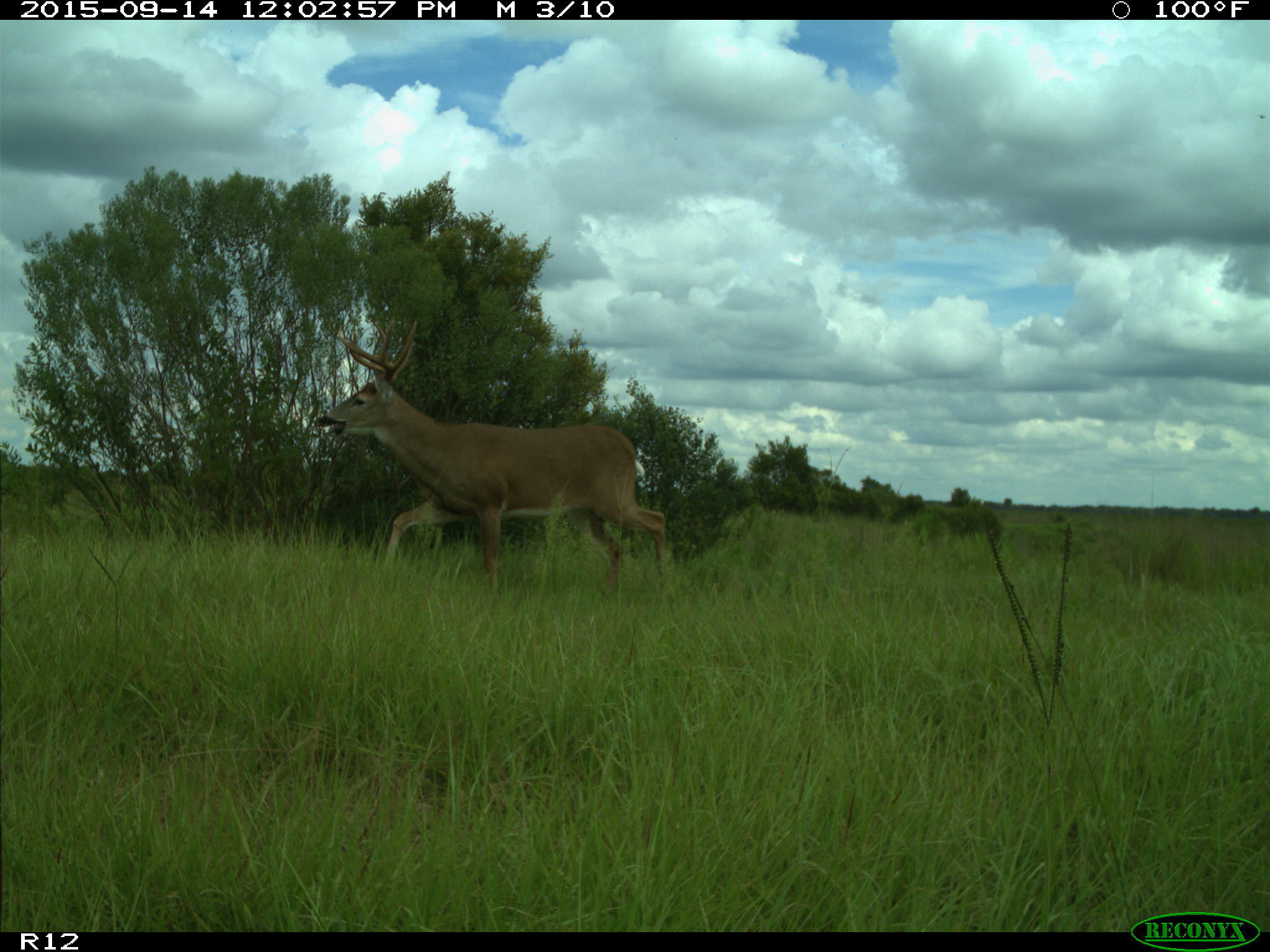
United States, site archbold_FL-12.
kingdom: Animalia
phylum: Chordata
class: Mammalia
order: Artiodactyla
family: Cervidae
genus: Odocoileus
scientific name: Odocoileus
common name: deer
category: unidentified deer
Unidentified deer (deer) (Odocoileus).